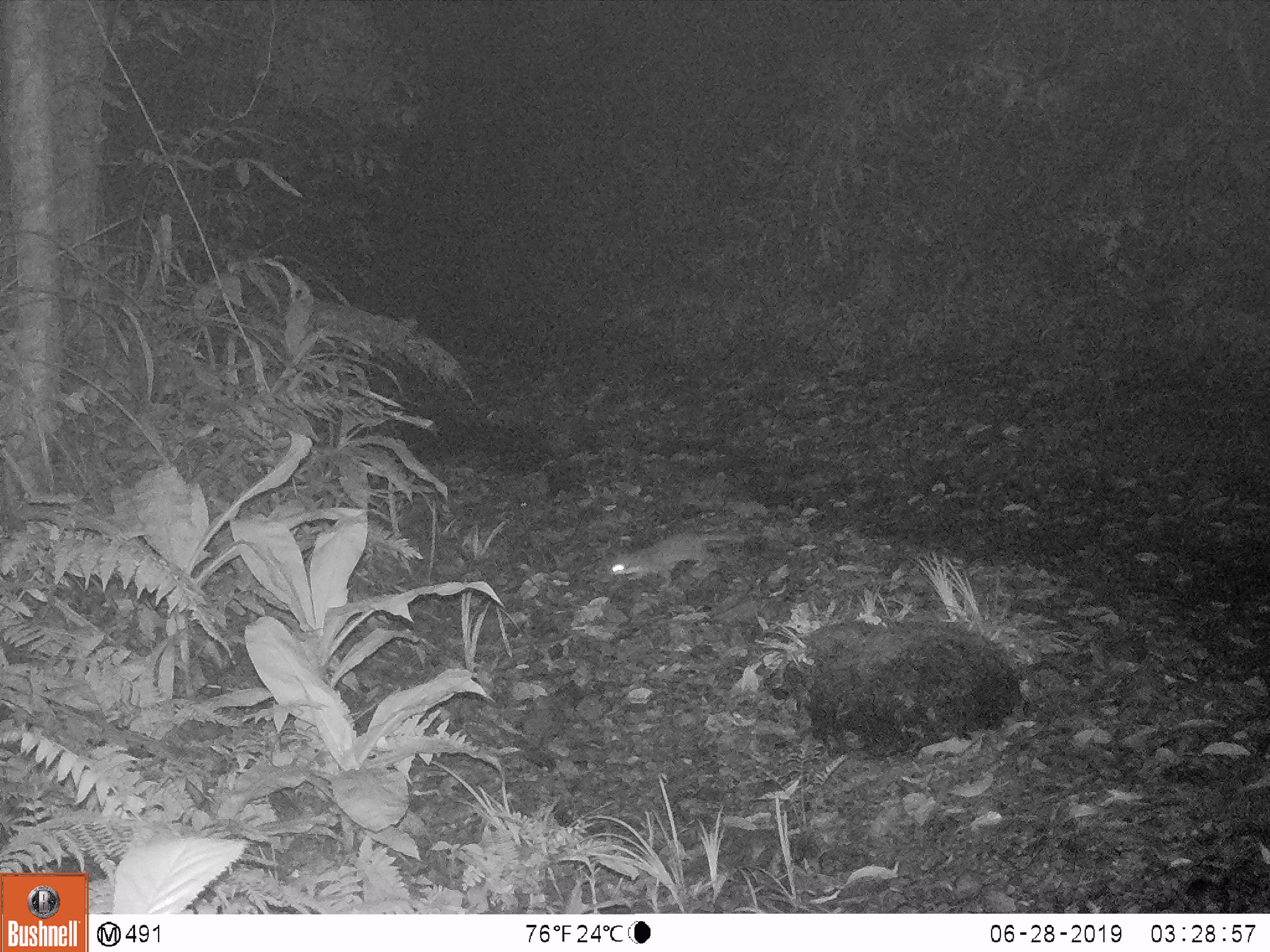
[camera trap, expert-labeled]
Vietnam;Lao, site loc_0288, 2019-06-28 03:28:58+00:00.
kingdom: Animalia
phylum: Chordata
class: Mammalia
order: Carnivora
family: Mustelidae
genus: Melogale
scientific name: Melogale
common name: ferret badger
Ferret badger (Melogale). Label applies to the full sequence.